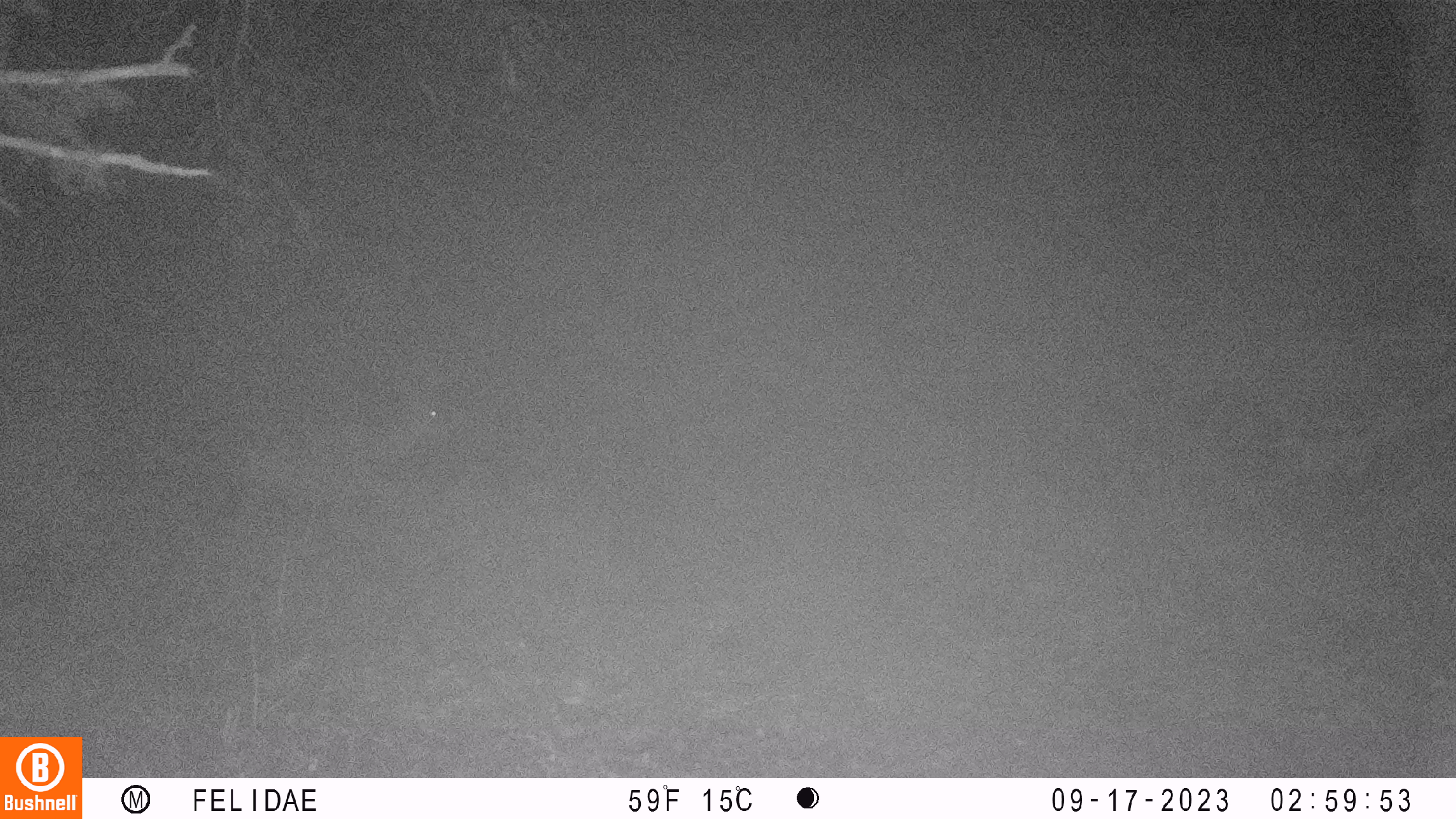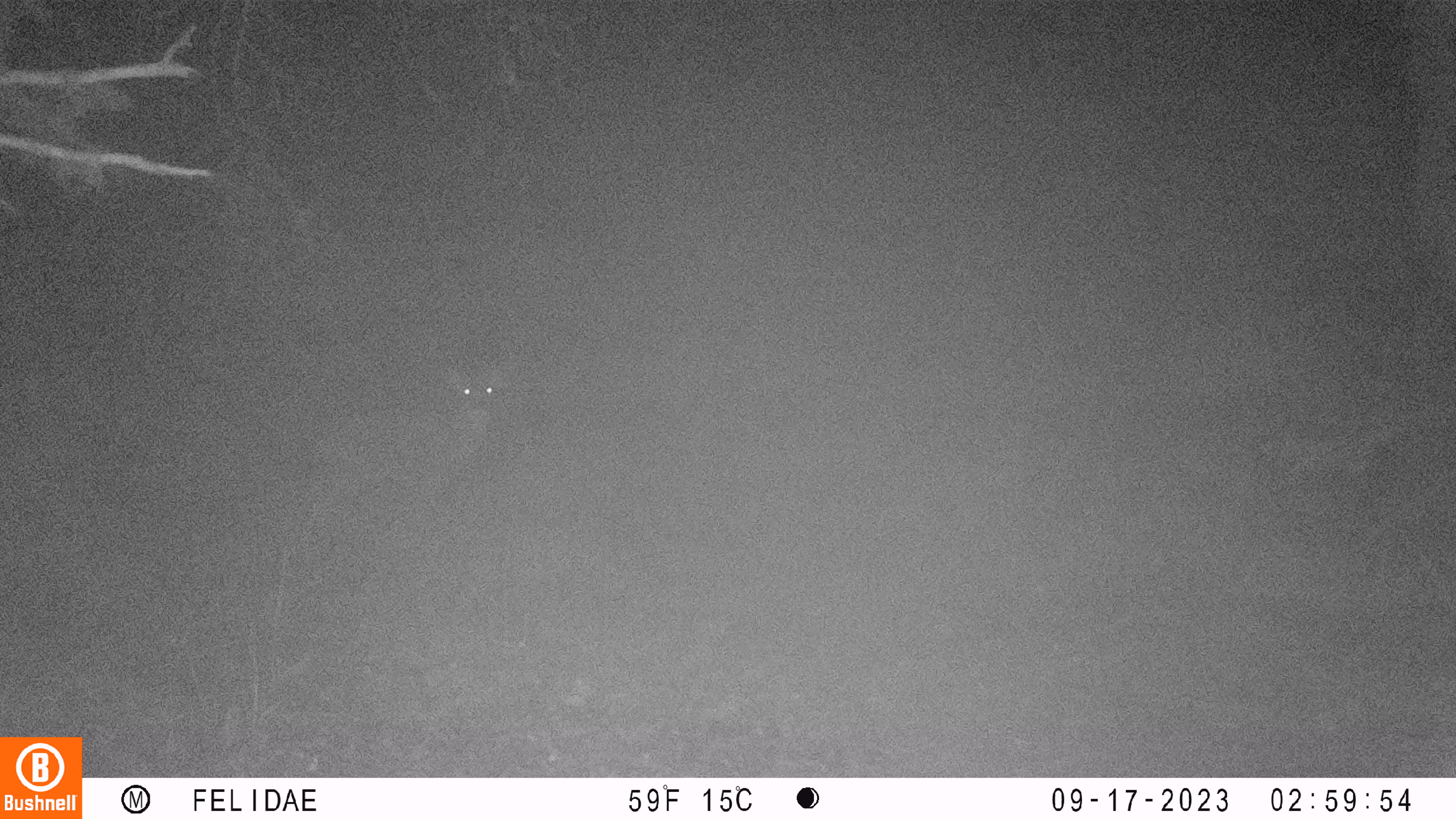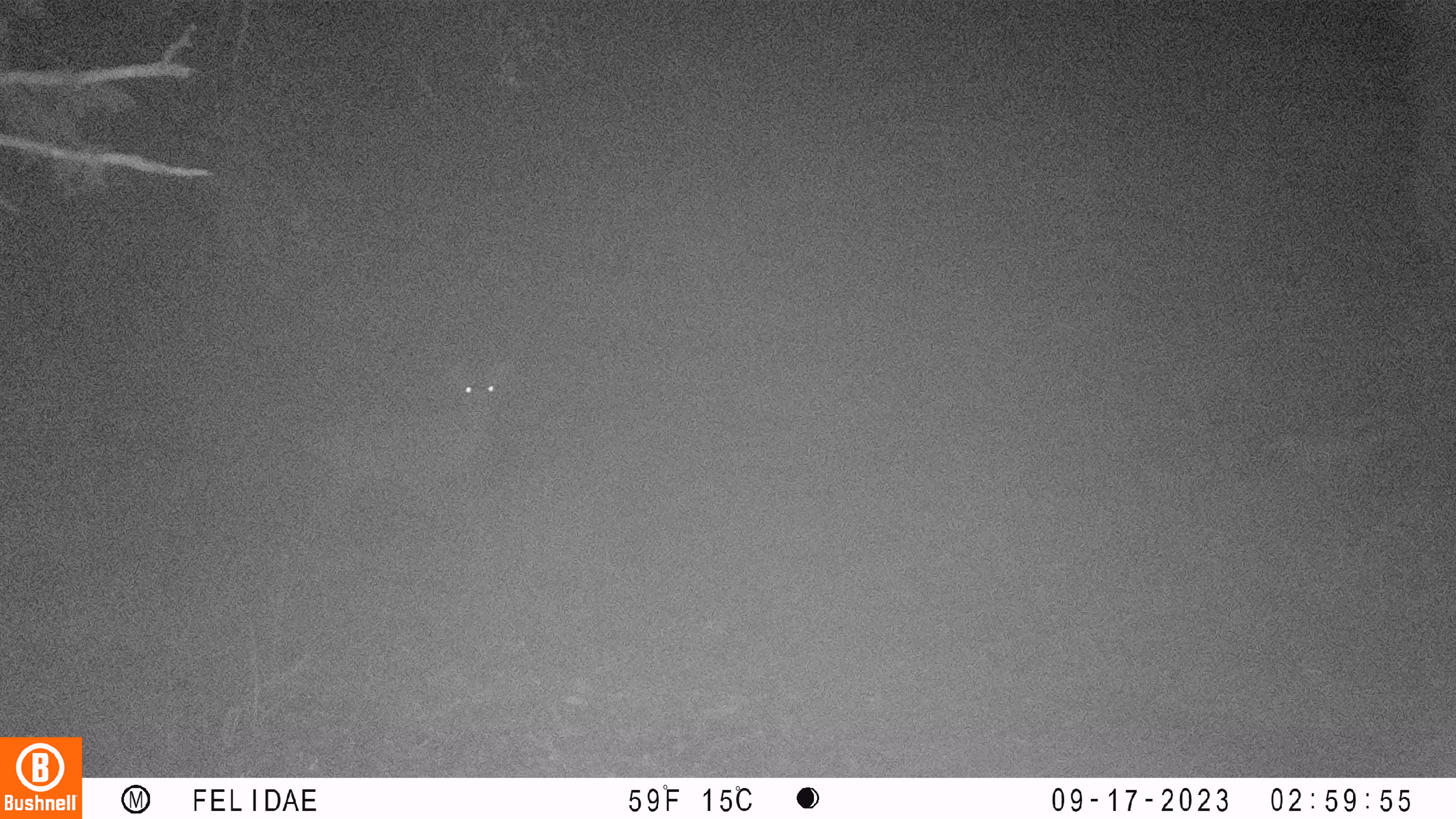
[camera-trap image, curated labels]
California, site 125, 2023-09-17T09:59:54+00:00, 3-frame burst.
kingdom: Animalia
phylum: Chordata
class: Mammalia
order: Artiodactyla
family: Cervidae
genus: Odocoileus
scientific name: Odocoileus hemionus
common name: mule deer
Mule deer (Odocoileus hemionus).